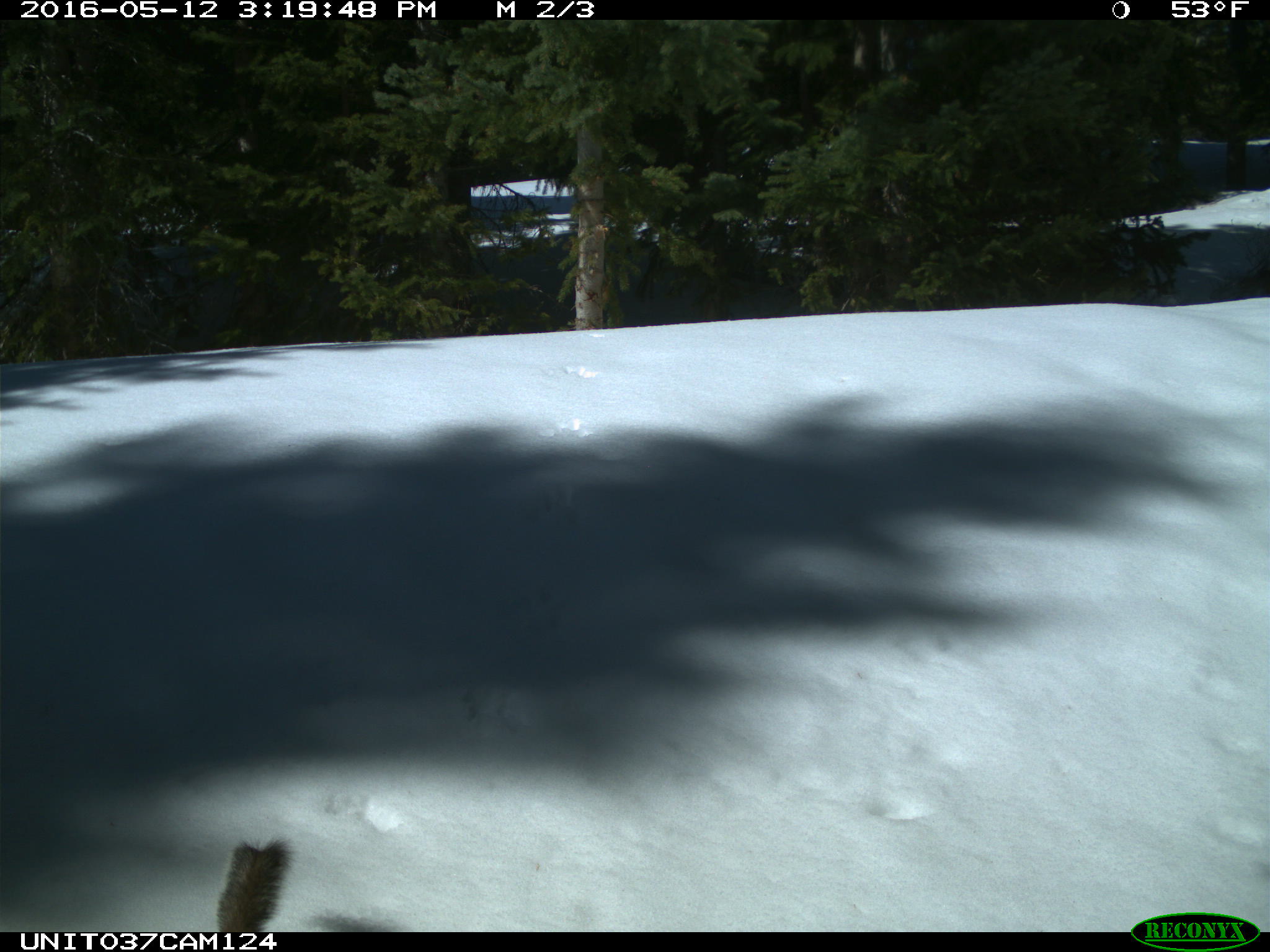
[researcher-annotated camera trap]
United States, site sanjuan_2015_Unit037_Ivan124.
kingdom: Animalia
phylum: Chordata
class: Mammalia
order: Rodentia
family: Sciuridae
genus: Tamiasciurus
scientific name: Tamiasciurus hudsonicus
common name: american red squirrel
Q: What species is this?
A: Tamiasciurus hudsonicus (american red squirrel).